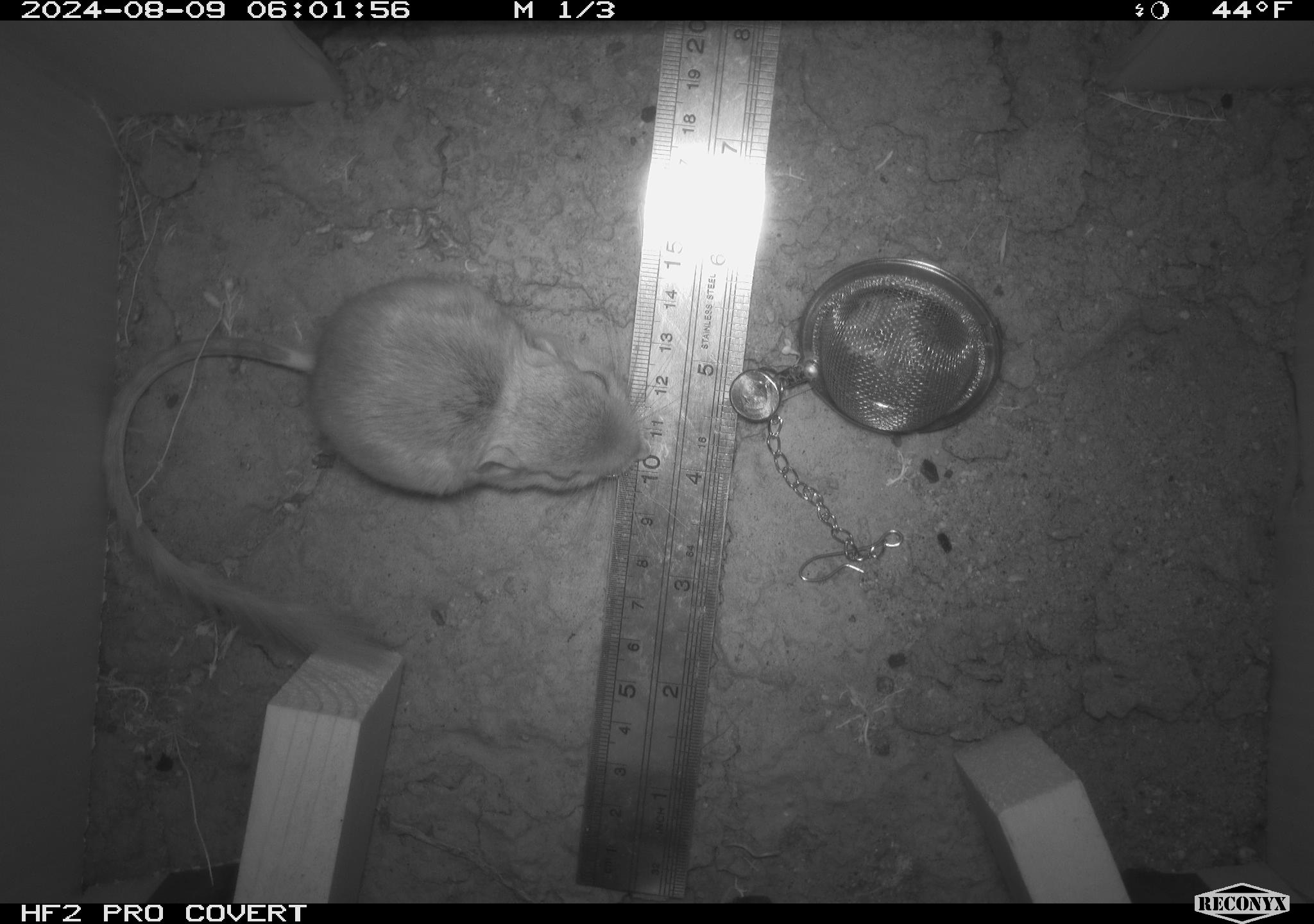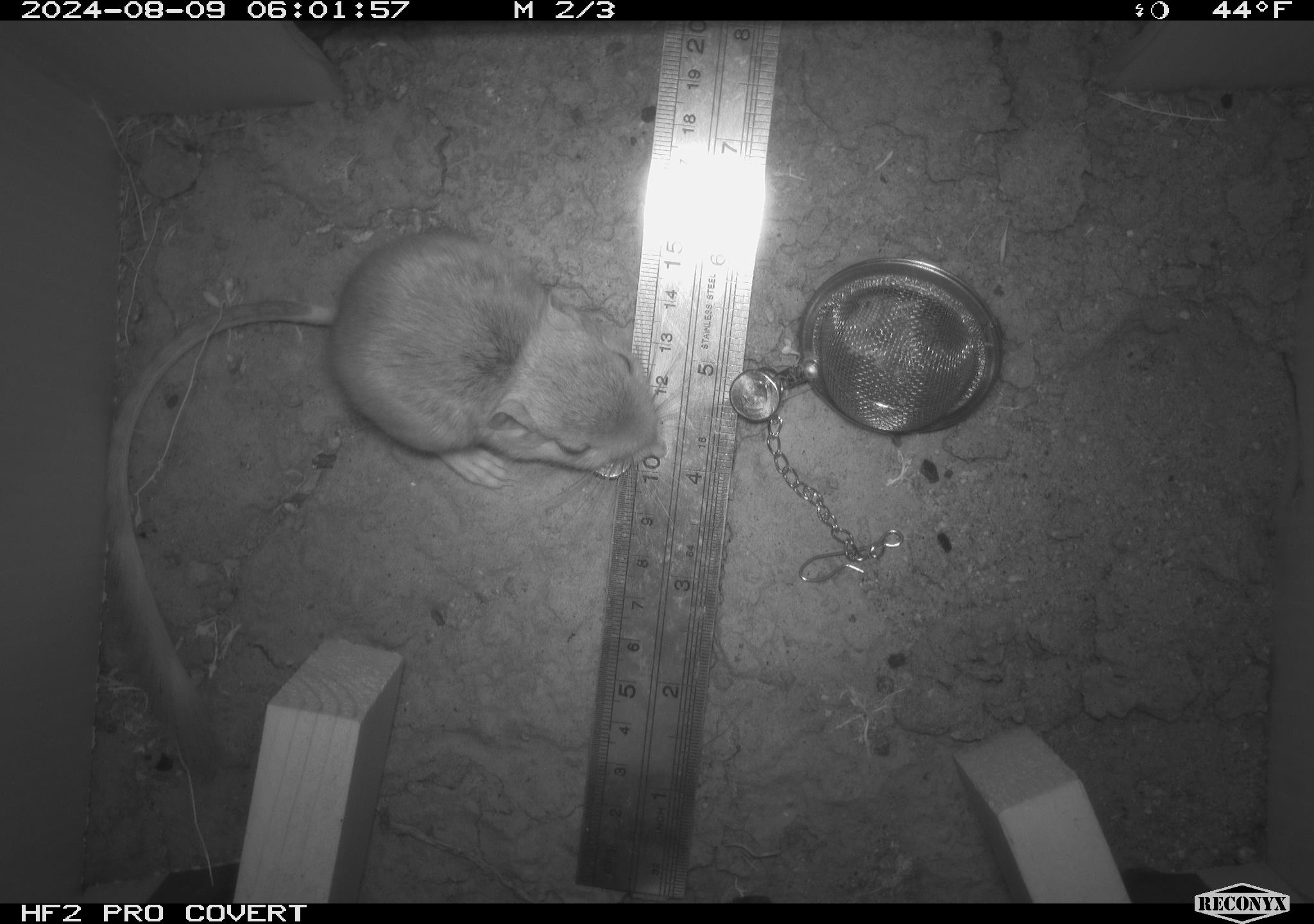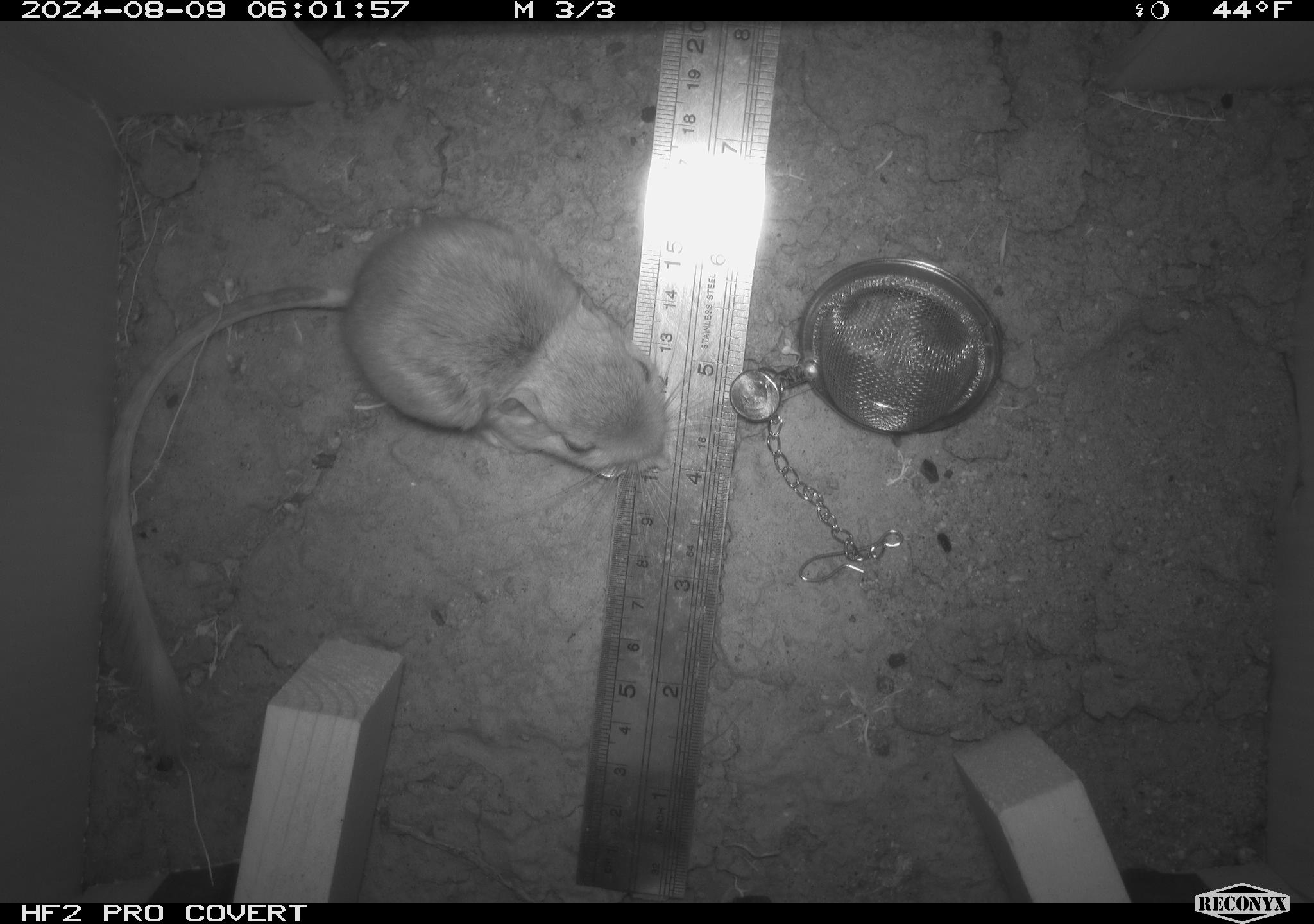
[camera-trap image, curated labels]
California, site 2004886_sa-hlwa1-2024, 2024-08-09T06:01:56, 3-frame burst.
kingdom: Animalia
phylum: Chordata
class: Mammalia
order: Rodentia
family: Heteromyidae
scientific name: Heteromyidae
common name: kangaroo rats and pocket mice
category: heteromyidae family